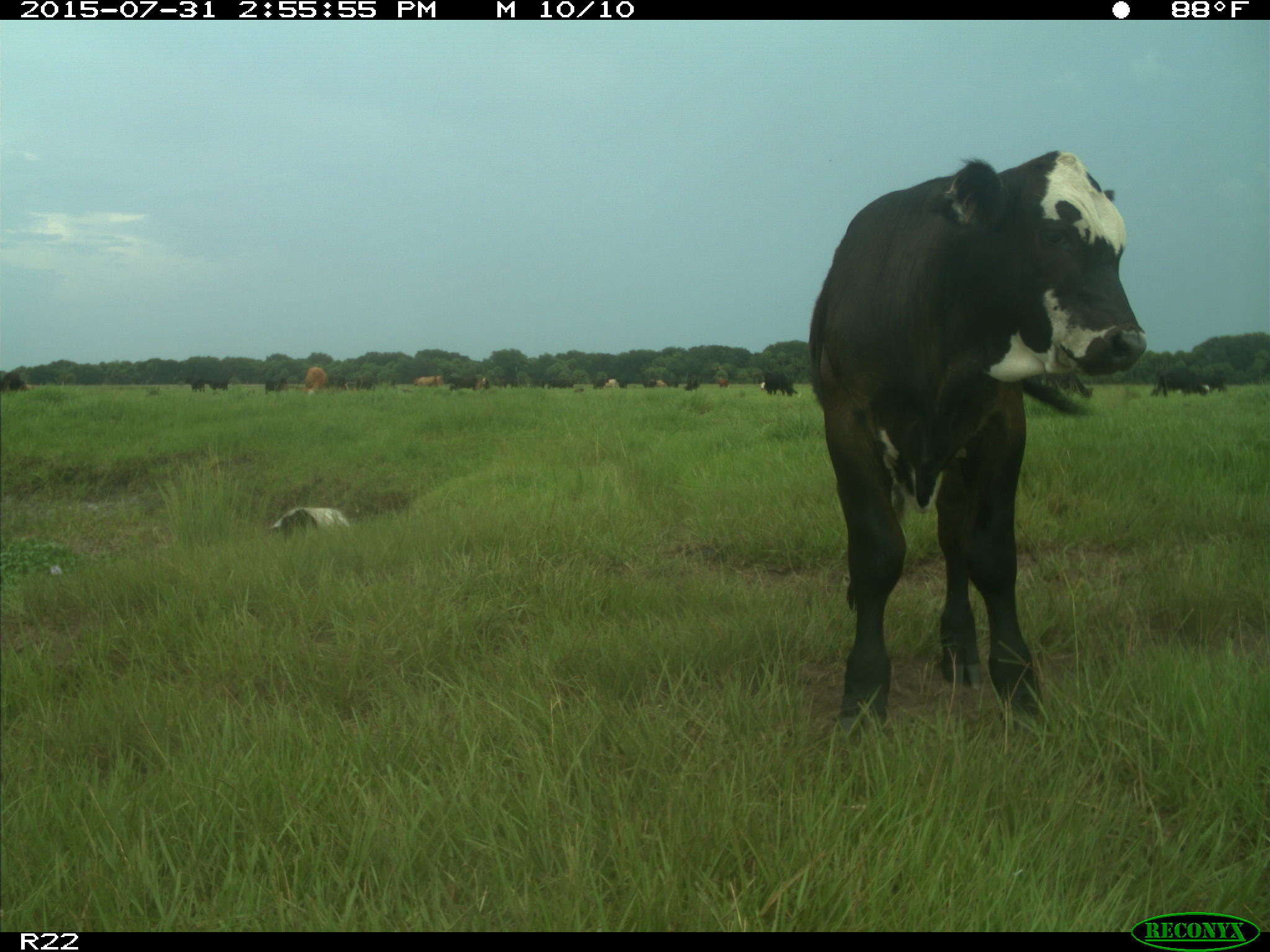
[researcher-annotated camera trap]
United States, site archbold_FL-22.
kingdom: Animalia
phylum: Chordata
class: Mammalia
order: Artiodactyla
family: Bovidae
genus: Bos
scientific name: Bos taurus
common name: domestic cow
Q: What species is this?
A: Bos taurus (domestic cow).